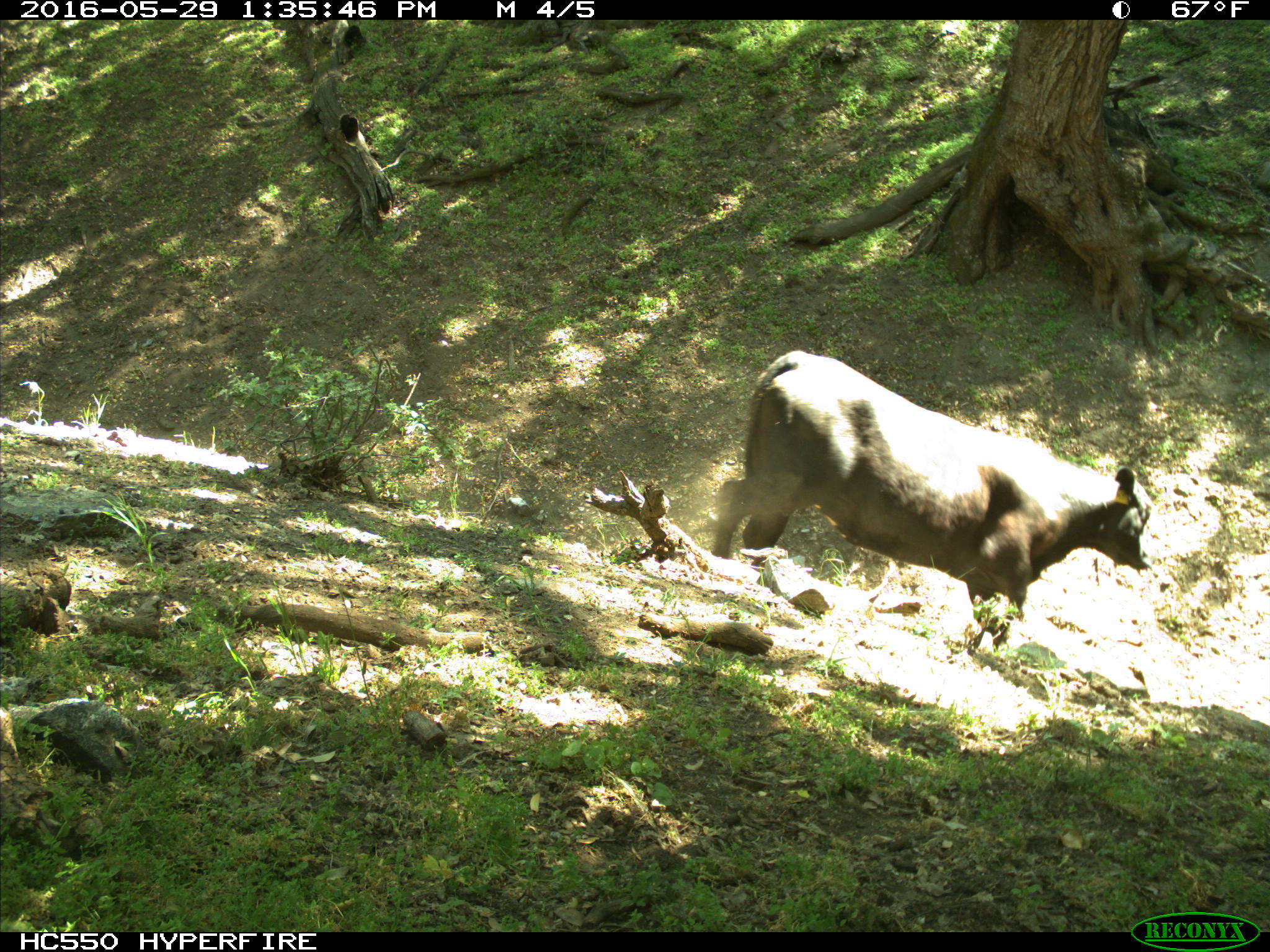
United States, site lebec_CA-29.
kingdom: Animalia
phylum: Chordata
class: Mammalia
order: Artiodactyla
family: Bovidae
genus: Bos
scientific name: Bos taurus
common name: domestic cow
Bos taurus (domestic cow).